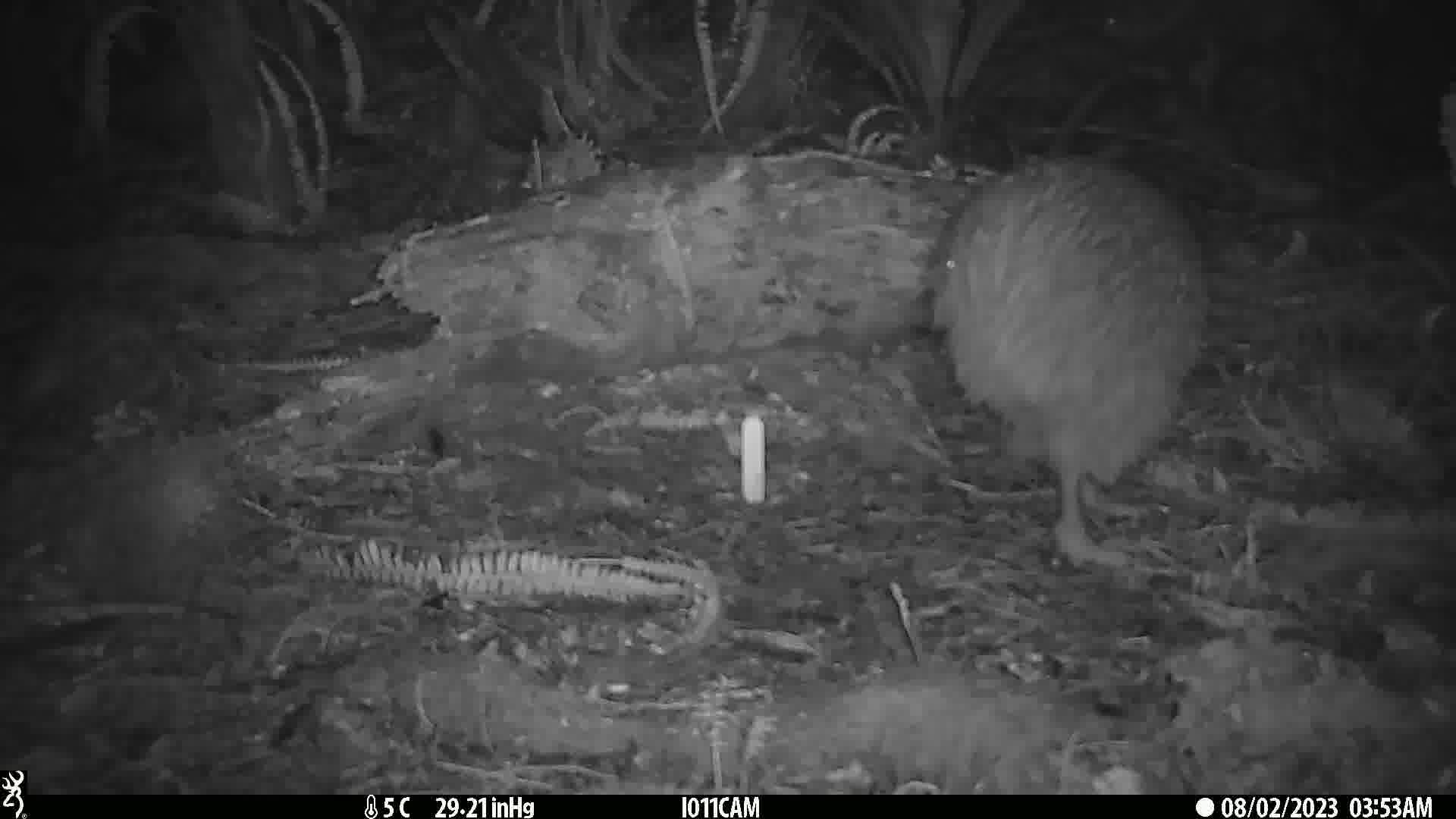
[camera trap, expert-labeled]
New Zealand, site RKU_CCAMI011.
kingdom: Animalia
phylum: Chordata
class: Aves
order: Apterygiformes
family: Apterygidae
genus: Apteryx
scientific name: Apteryx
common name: kiwi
Kiwi (Apteryx).